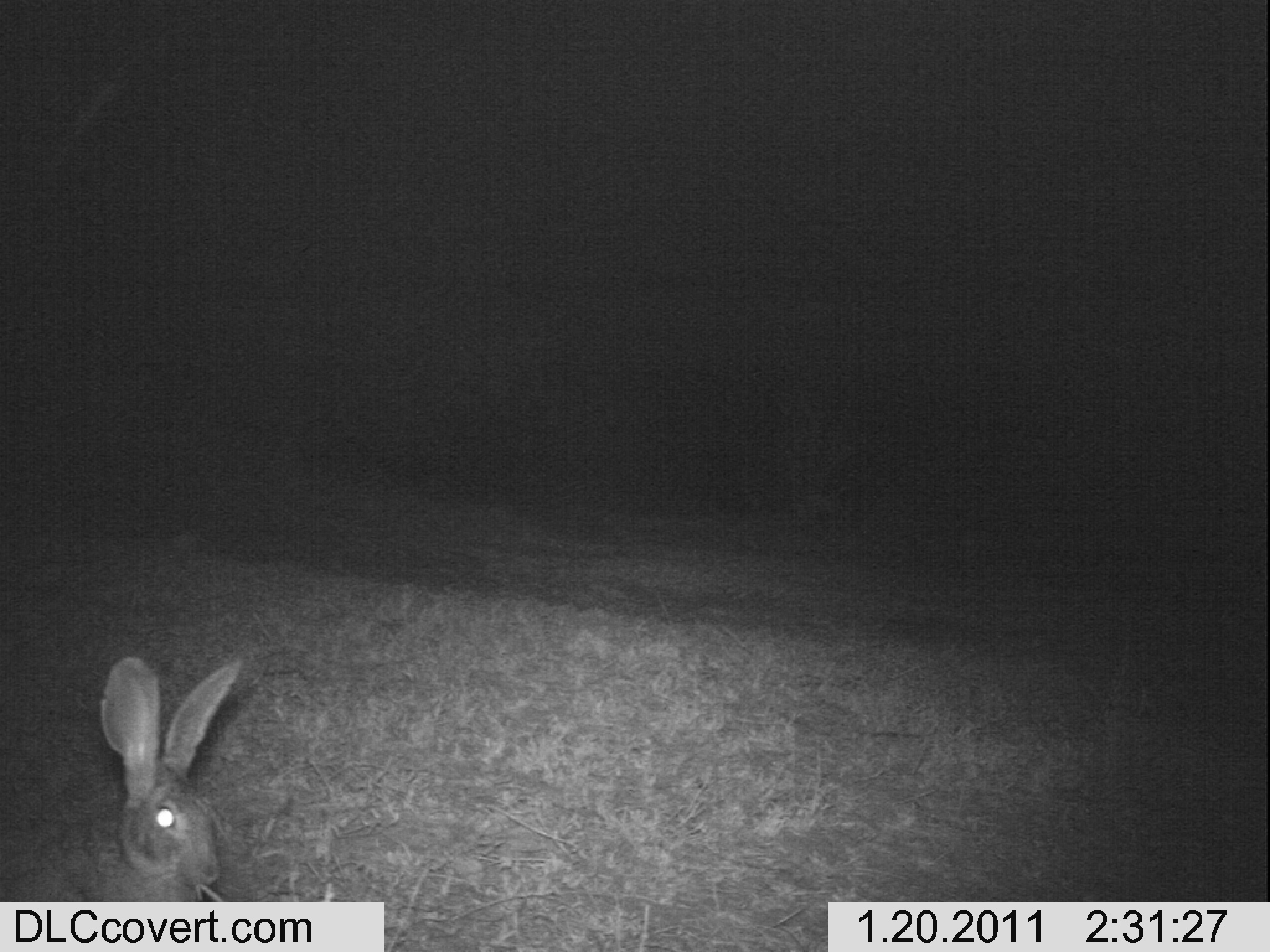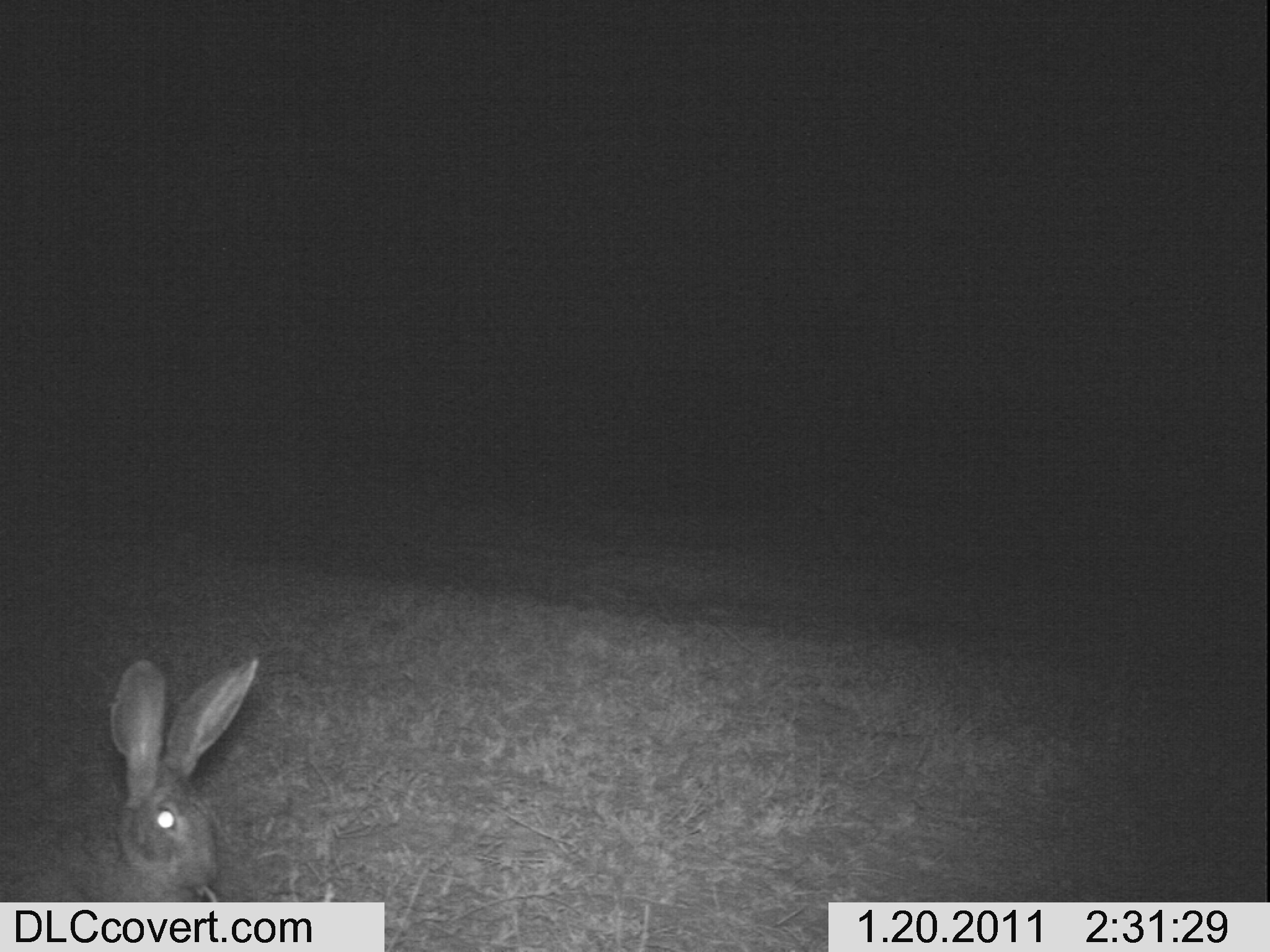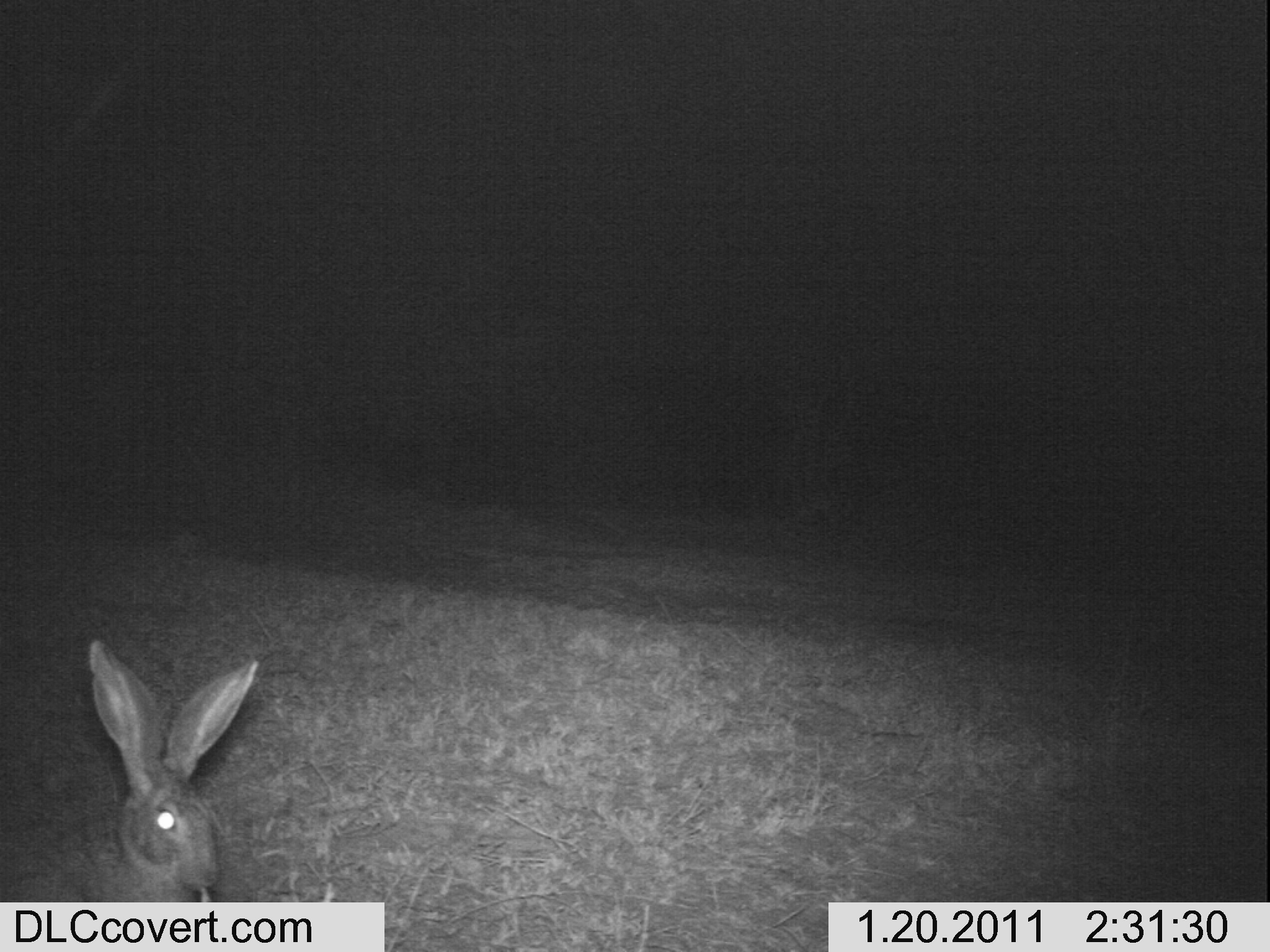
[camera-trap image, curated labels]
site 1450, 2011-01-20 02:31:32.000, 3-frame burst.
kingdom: Animalia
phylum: Chordata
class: Mammalia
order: Lagomorpha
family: Leporidae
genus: Lepus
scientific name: Lepus saxatilis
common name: scrub hare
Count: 1.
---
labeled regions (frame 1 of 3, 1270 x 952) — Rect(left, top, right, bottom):
lepus saxatilis: Rect(0, 651, 245, 895)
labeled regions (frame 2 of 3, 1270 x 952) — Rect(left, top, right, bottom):
lepus saxatilis: Rect(39, 631, 265, 951)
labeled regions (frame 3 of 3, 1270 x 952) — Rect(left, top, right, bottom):
lepus saxatilis: Rect(0, 632, 259, 902)